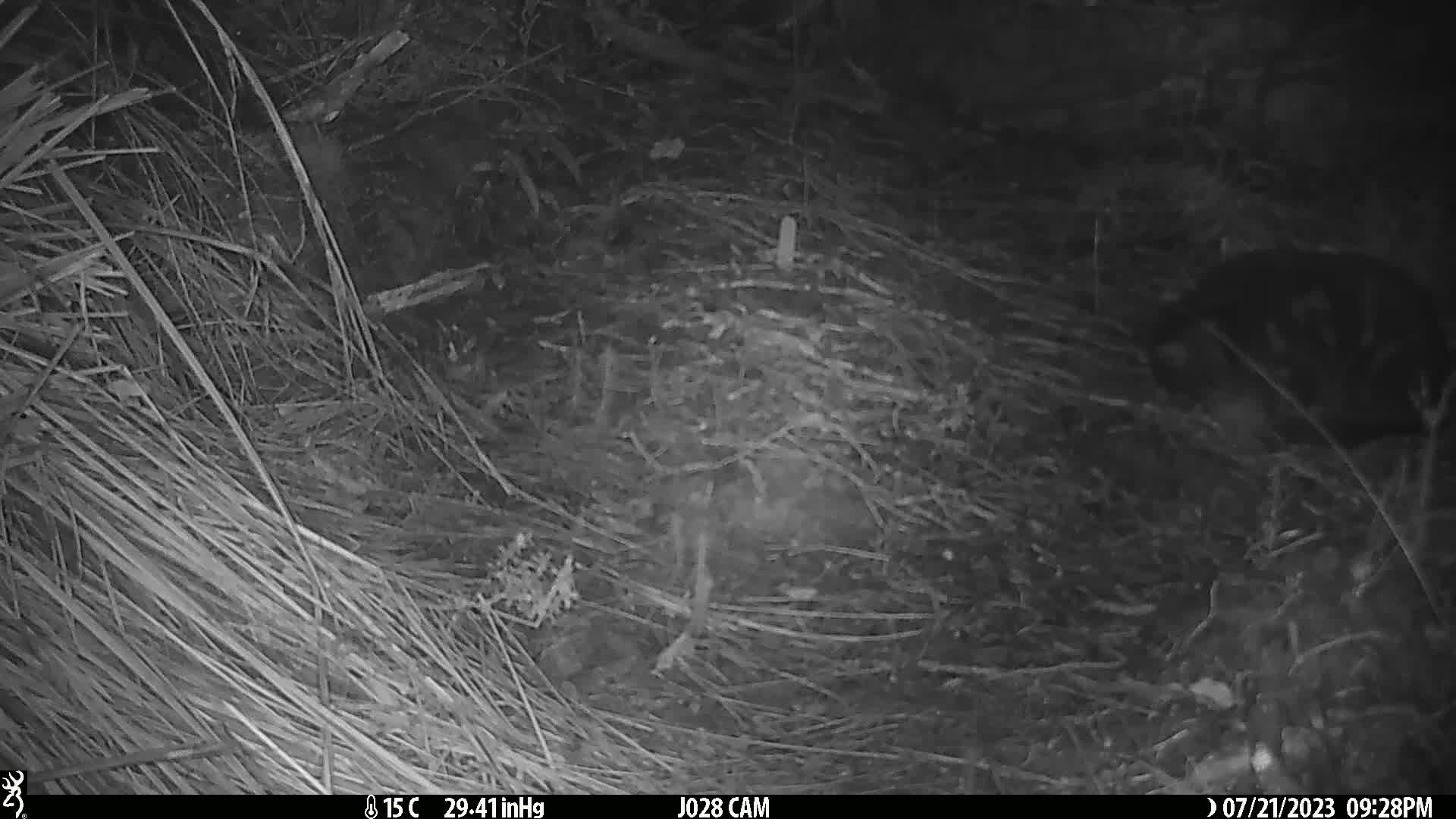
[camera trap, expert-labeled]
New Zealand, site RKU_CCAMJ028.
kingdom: Animalia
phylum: Chordata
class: Mammalia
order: Carnivora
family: Felidae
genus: Felis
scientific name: Felis catus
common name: domestic cat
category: cat